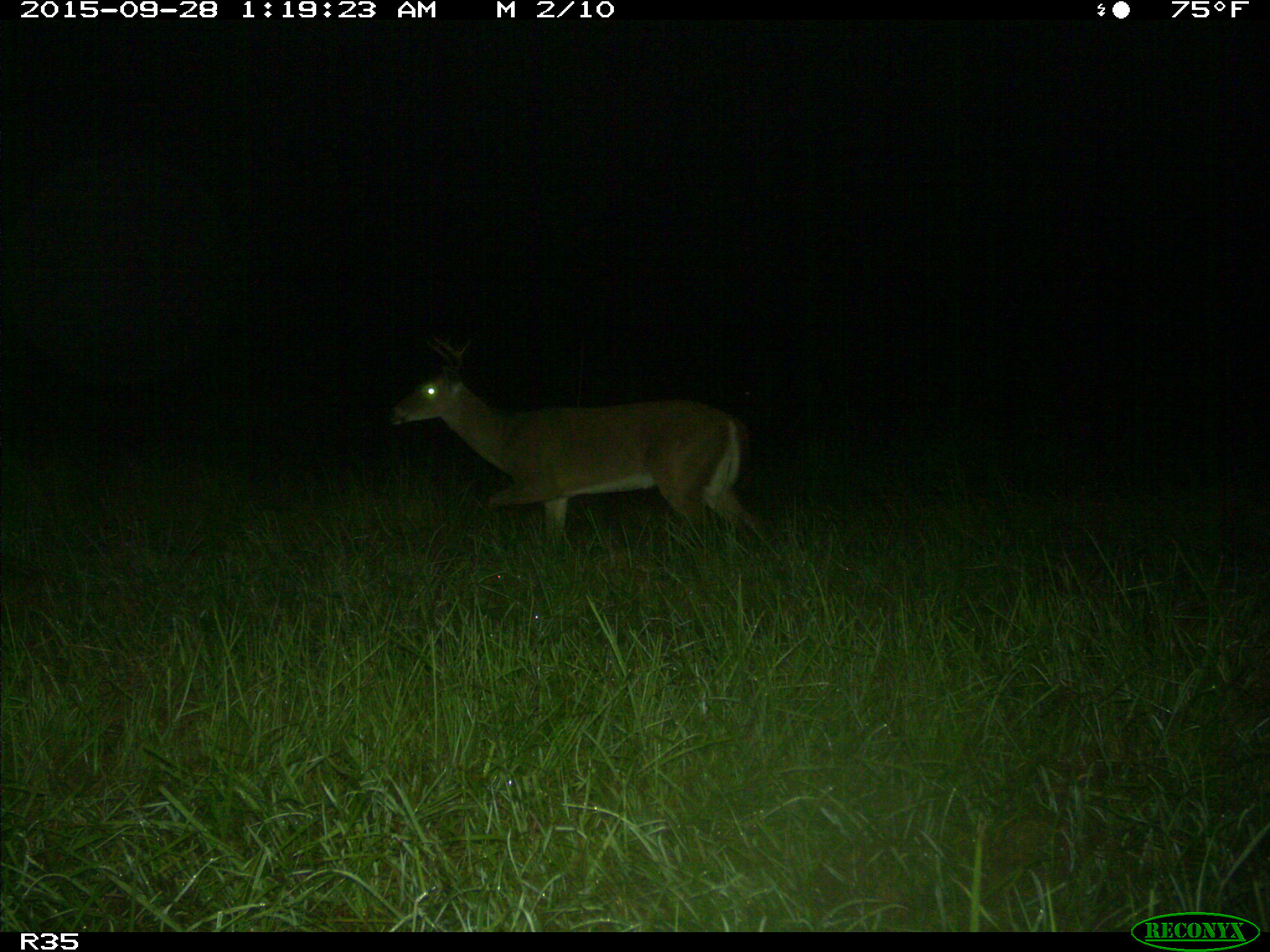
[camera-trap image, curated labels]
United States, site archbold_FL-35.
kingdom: Animalia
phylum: Chordata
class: Mammalia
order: Artiodactyla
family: Cervidae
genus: Odocoileus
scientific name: Odocoileus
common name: deer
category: unidentified deer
Unidentified deer (deer) (Odocoileus).